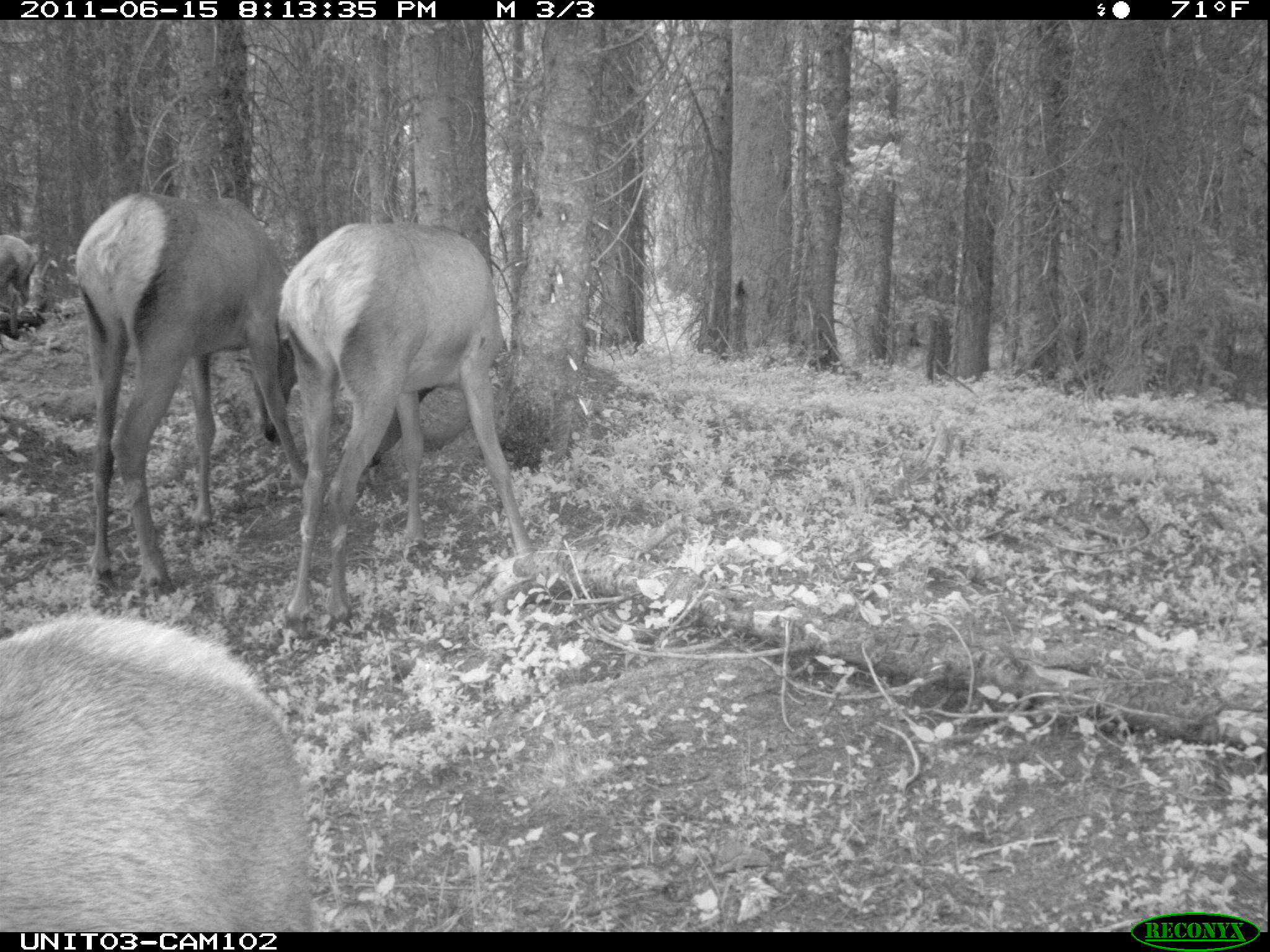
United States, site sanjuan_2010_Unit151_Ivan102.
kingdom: Animalia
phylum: Chordata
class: Mammalia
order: Artiodactyla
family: Cervidae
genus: Cervus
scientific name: Cervus elaphus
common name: red deer